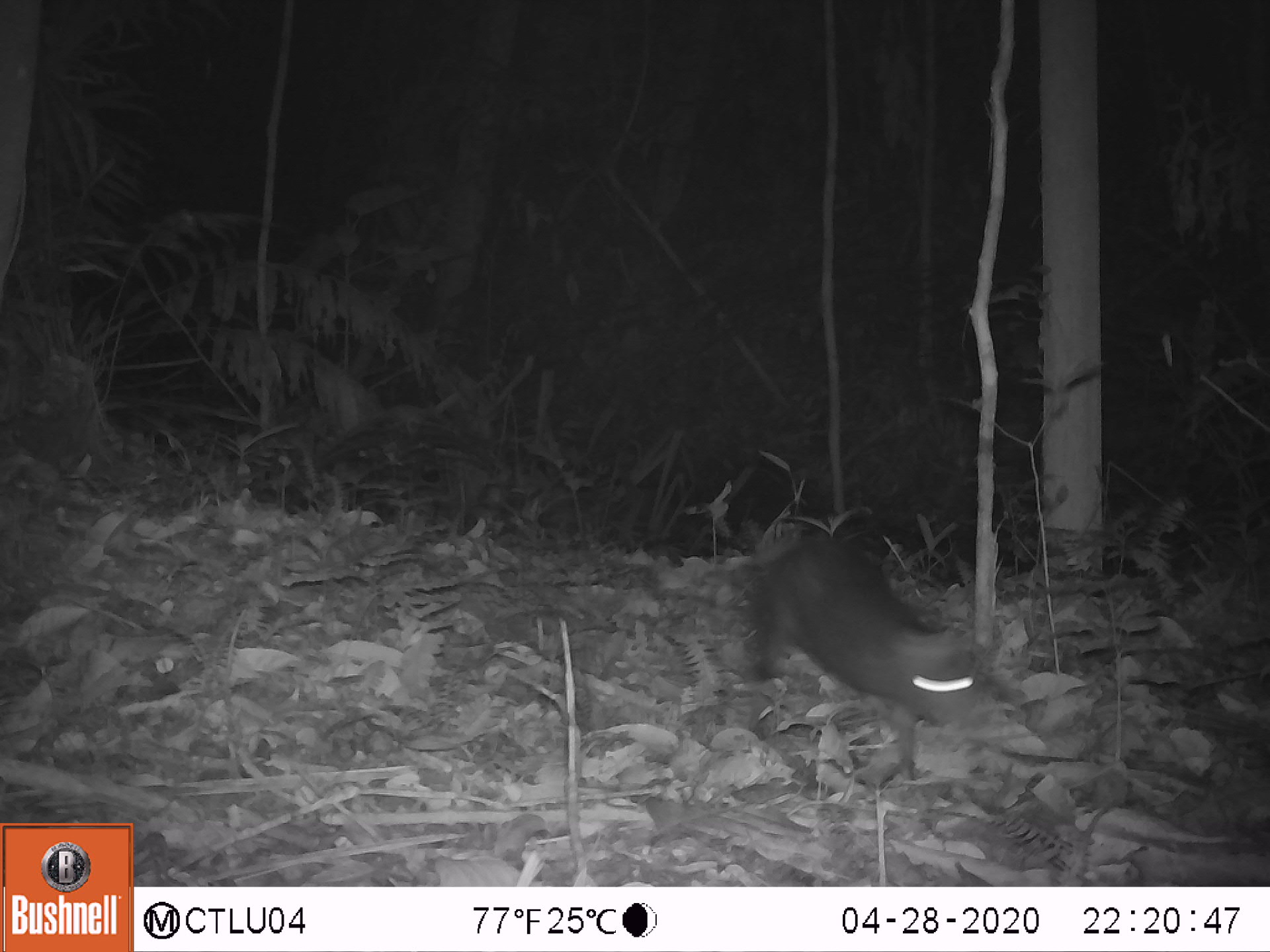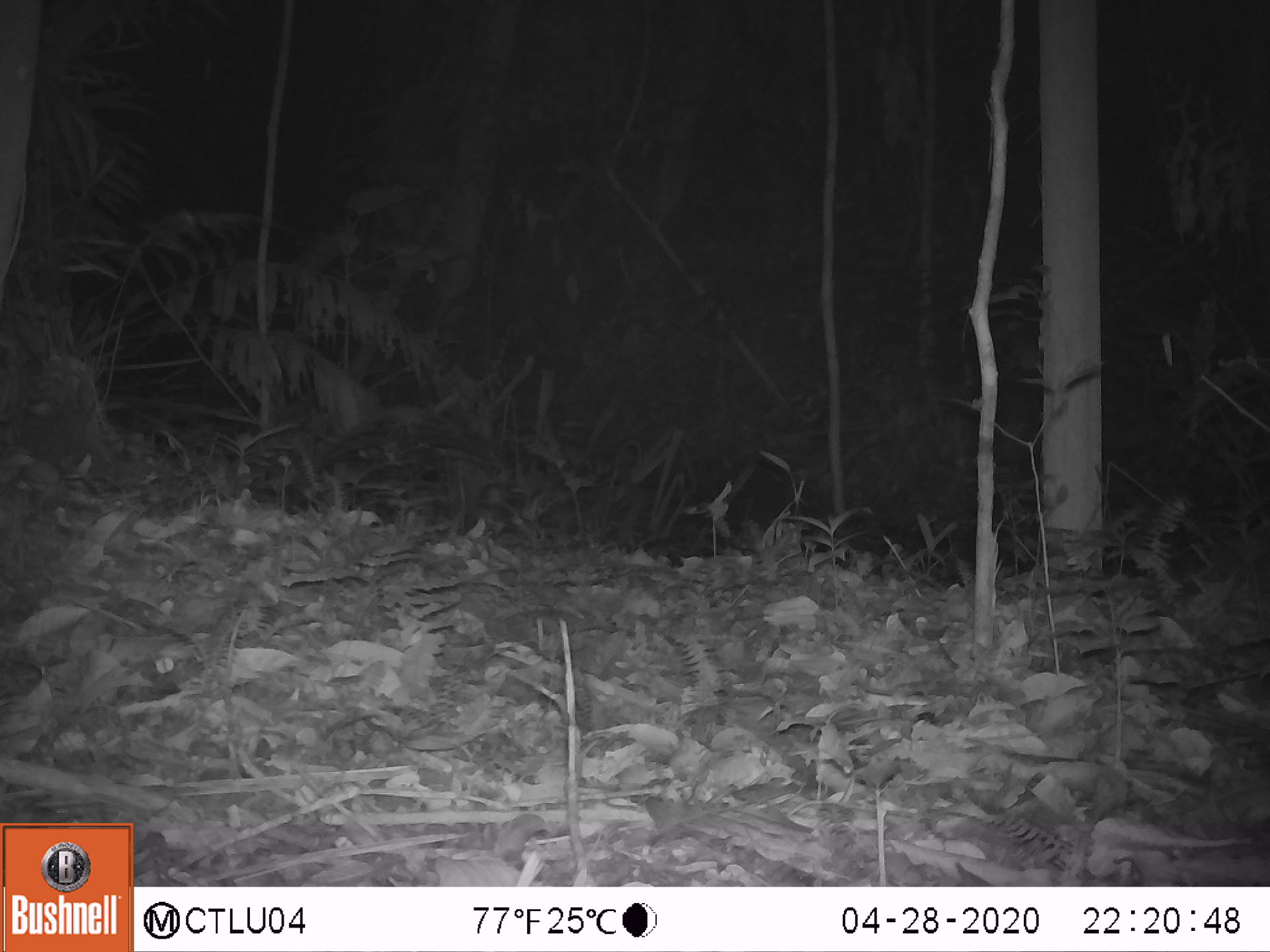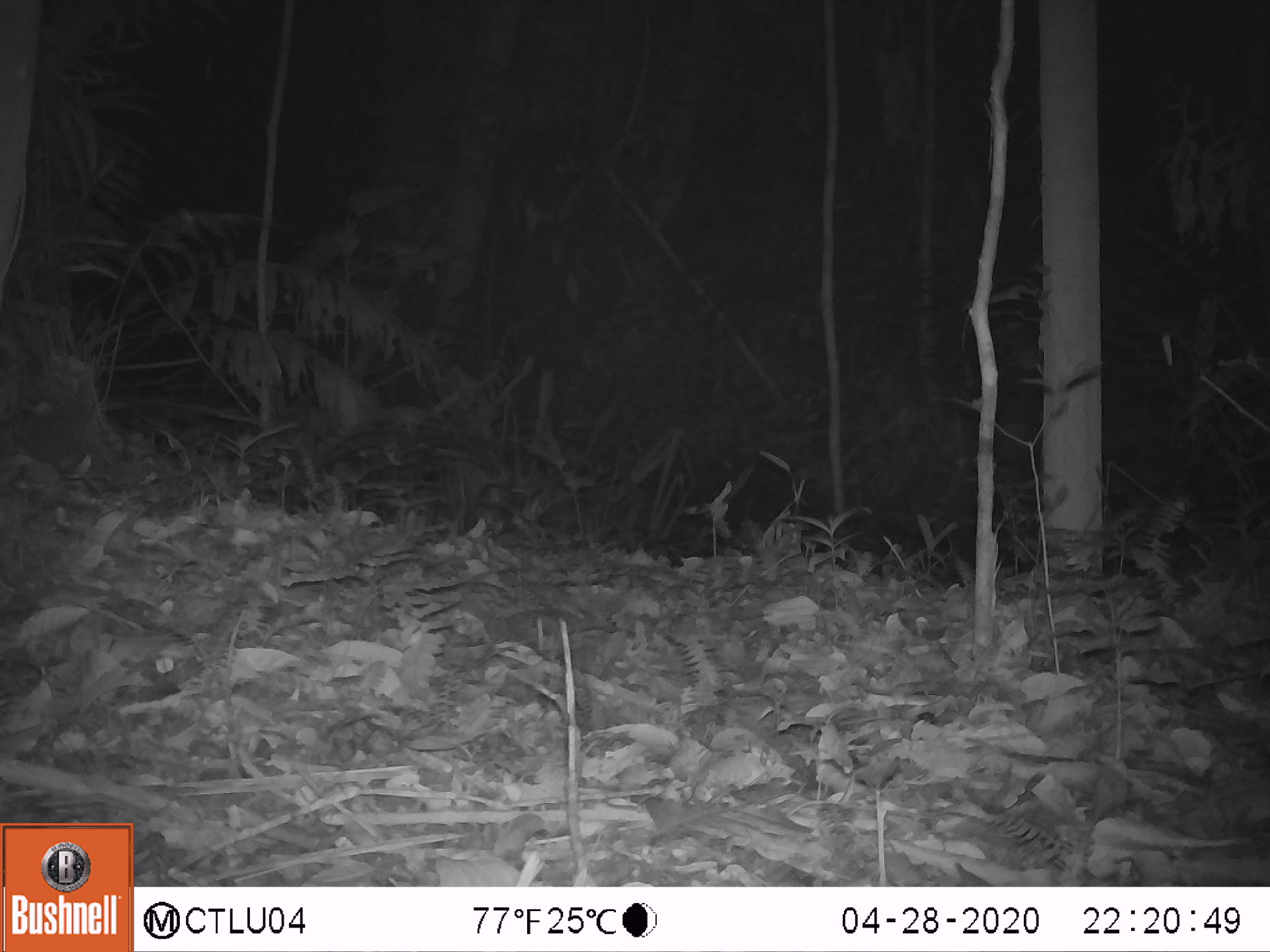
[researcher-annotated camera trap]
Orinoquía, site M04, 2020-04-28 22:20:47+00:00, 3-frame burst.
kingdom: Animalia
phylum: Chordata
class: Mammalia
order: Rodentia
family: Dasyproctidae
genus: Dasyprocta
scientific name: Dasyprocta fuliginosa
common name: black agouti